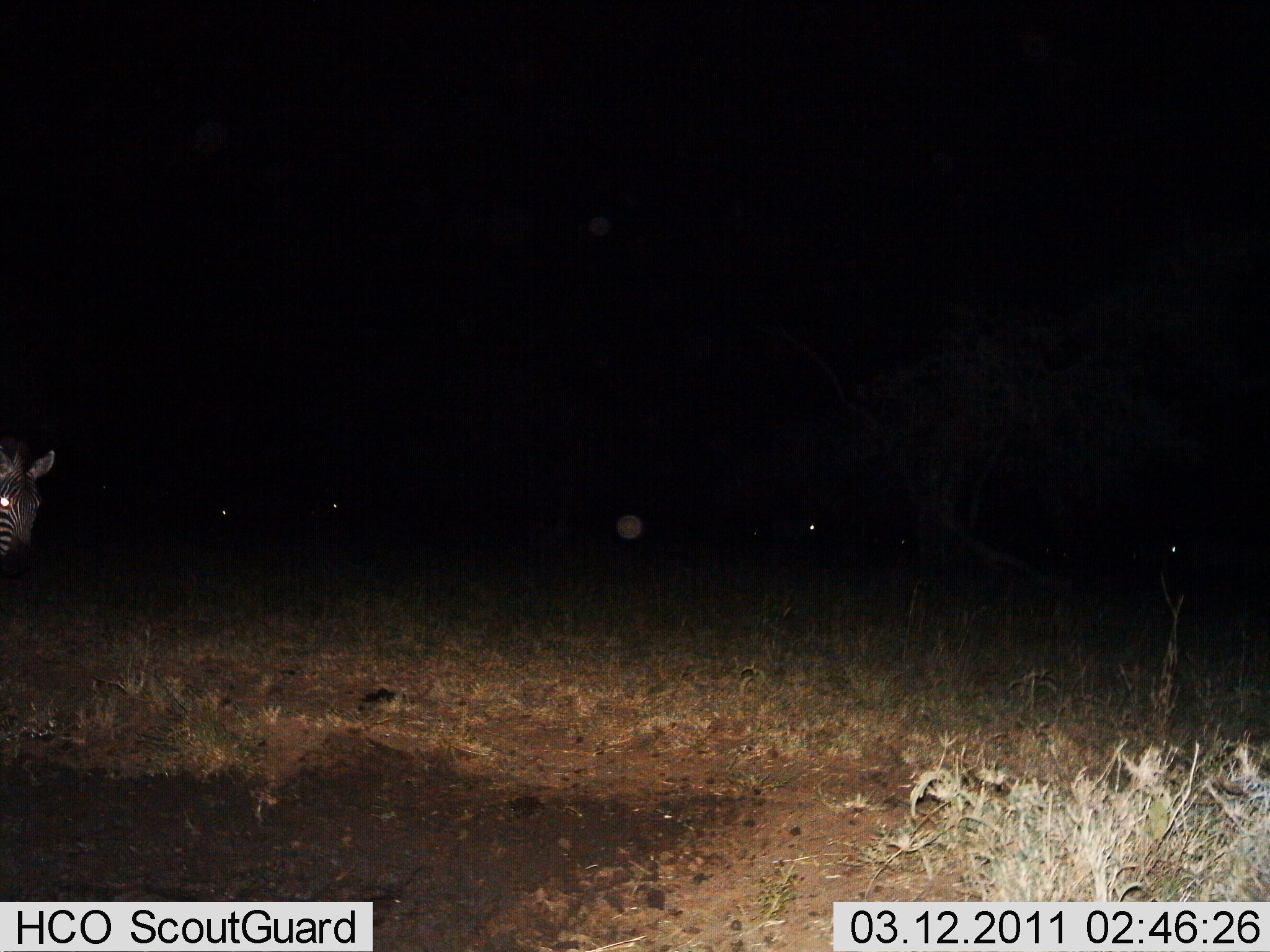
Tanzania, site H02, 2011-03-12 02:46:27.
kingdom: Animalia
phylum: Chordata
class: Mammalia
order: Perissodactyla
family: Equidae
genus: Equus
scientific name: Equus quagga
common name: plains zebra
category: zebra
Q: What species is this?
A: Zebra (plains zebra) (Equus quagga).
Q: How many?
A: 1.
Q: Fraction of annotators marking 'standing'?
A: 90%.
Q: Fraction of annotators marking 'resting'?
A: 0%.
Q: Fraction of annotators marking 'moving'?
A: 10%.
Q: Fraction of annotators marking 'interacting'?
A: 0%.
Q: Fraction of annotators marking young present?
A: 0%.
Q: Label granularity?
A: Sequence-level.